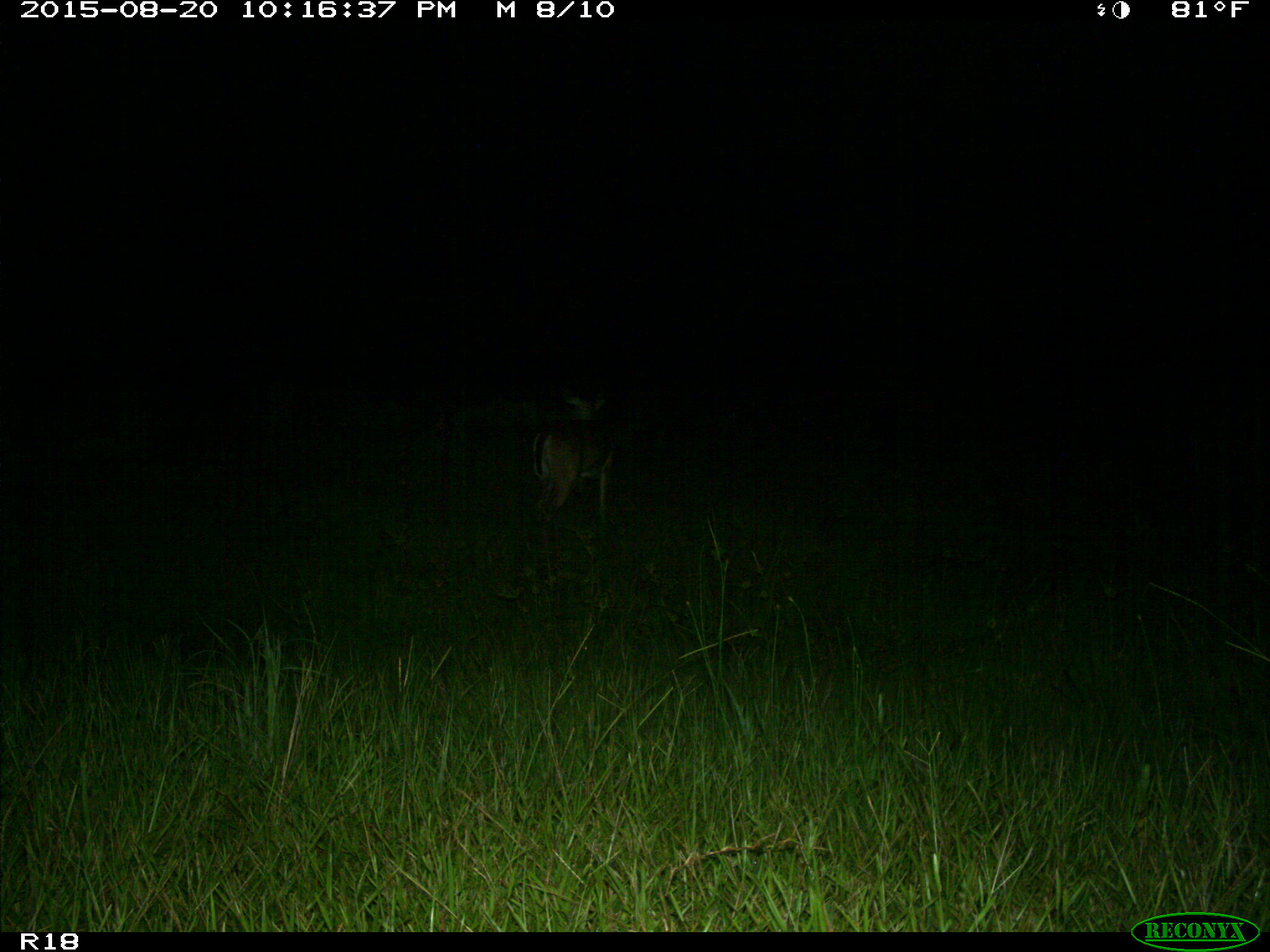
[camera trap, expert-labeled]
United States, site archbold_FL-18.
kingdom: Animalia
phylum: Chordata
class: Mammalia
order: Artiodactyla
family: Cervidae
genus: Odocoileus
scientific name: Odocoileus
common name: deer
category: unidentified deer